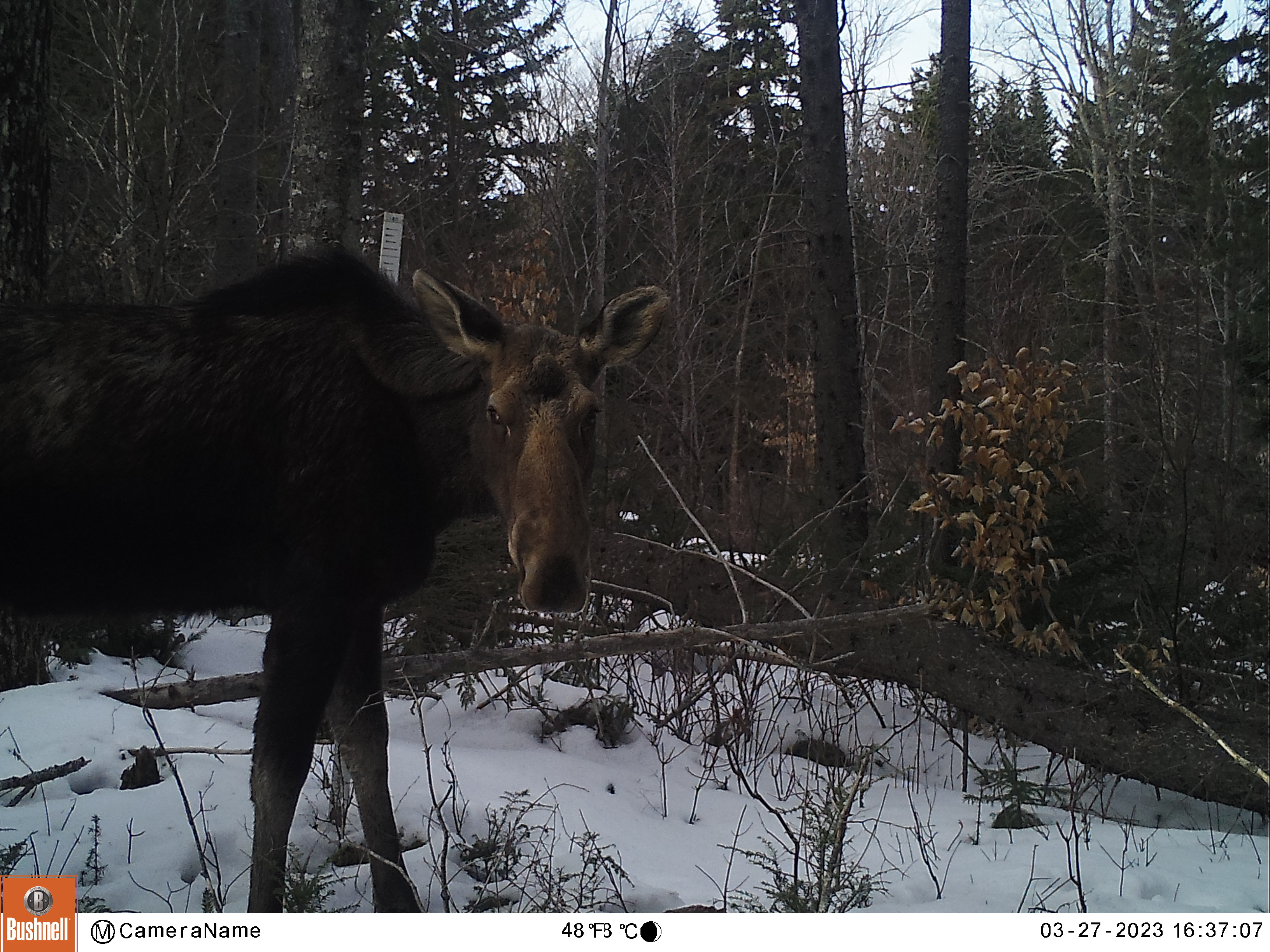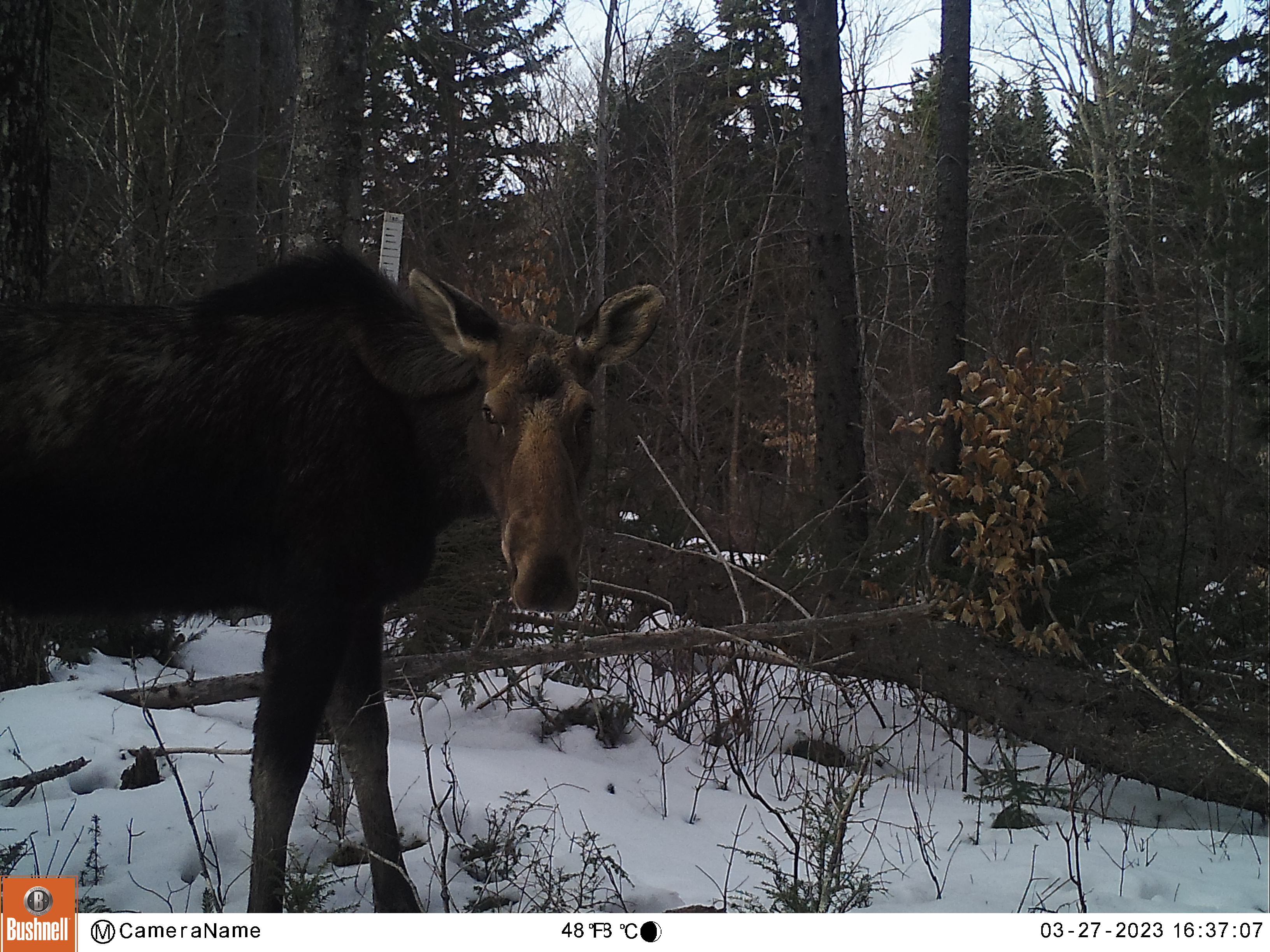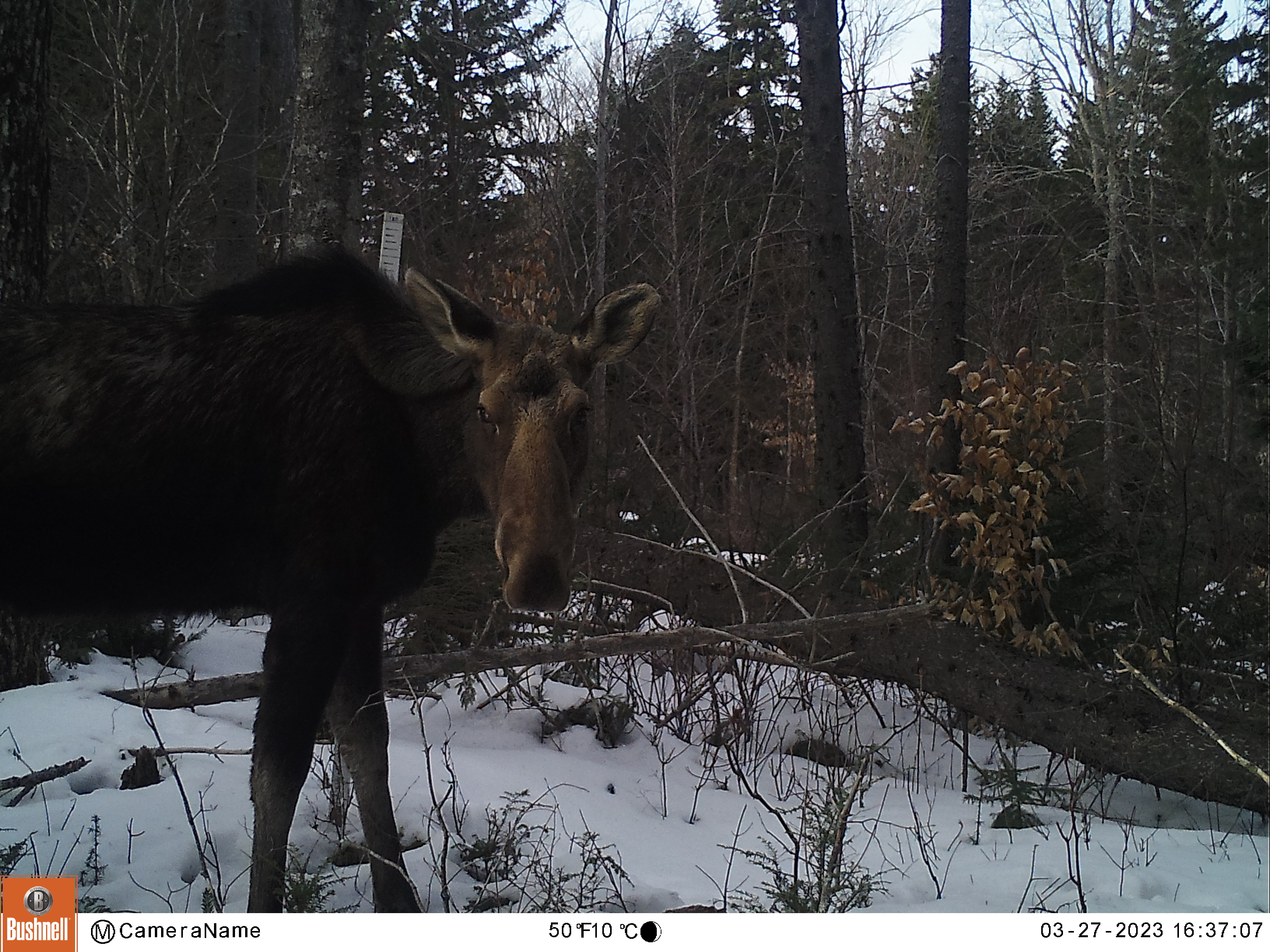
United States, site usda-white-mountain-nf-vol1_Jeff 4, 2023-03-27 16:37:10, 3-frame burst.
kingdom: Animalia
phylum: Chordata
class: Mammalia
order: Artiodactyla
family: Cervidae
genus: Alces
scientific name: Alces alces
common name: moose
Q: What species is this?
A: Moose (Alces alces).